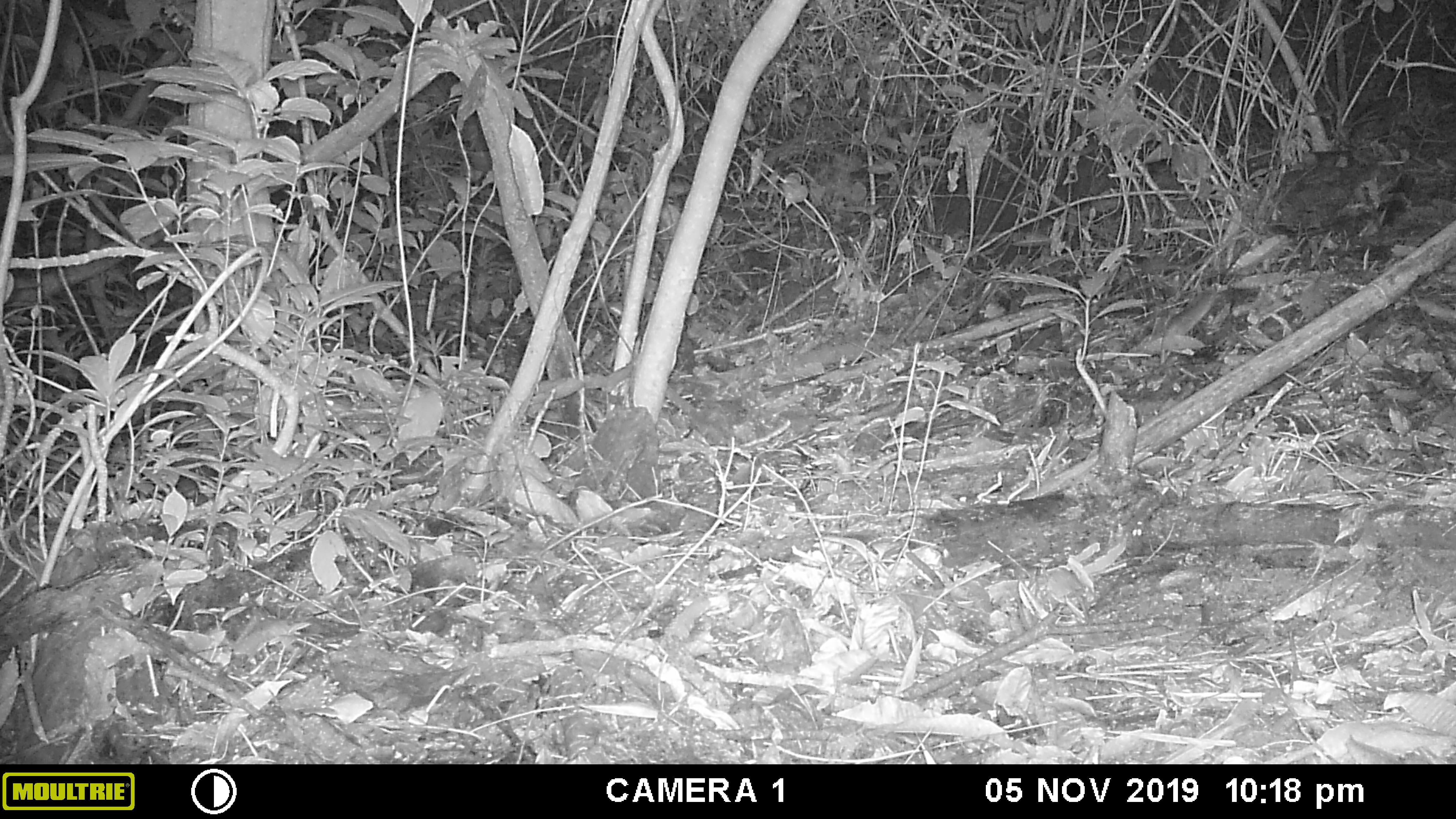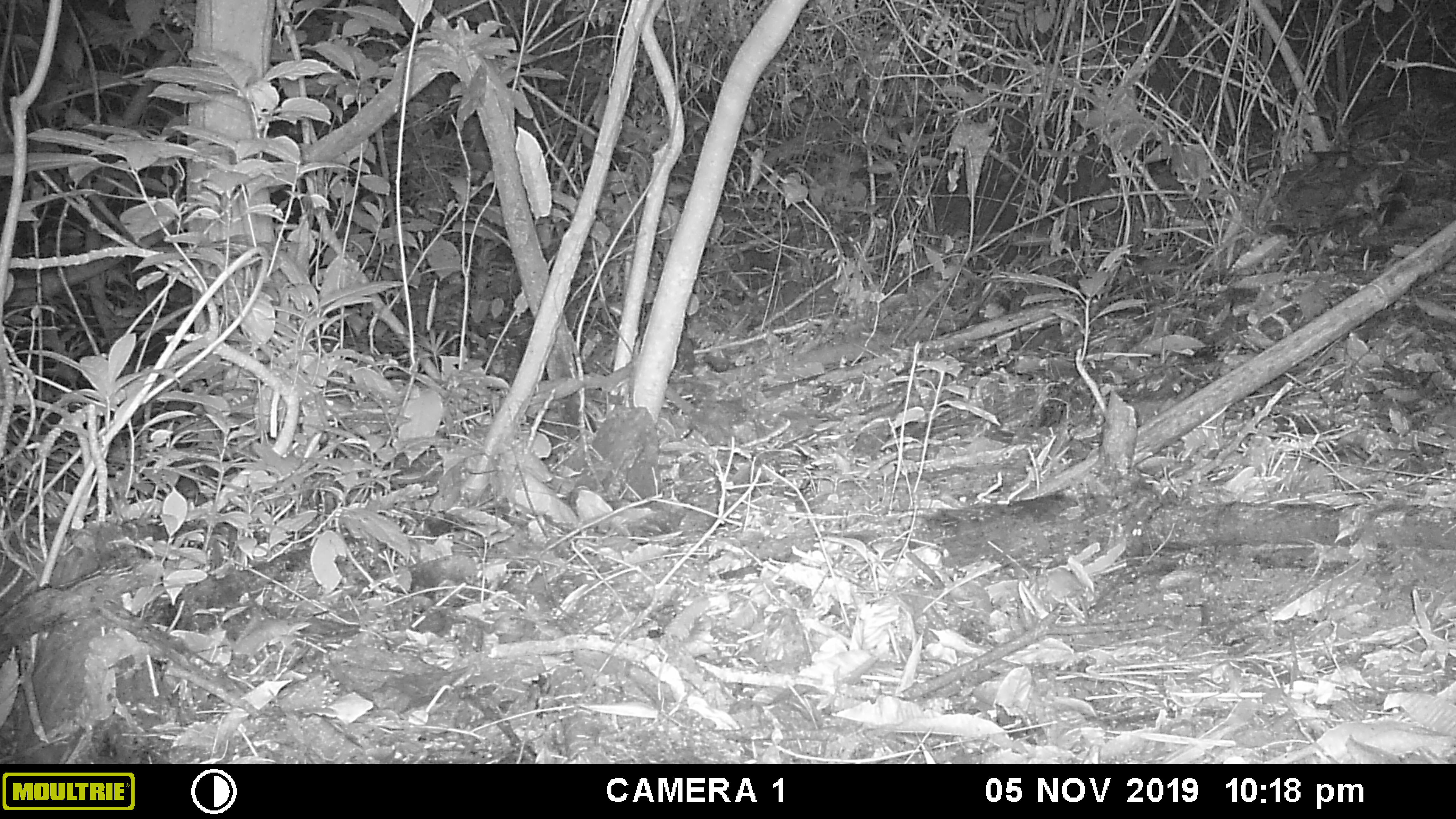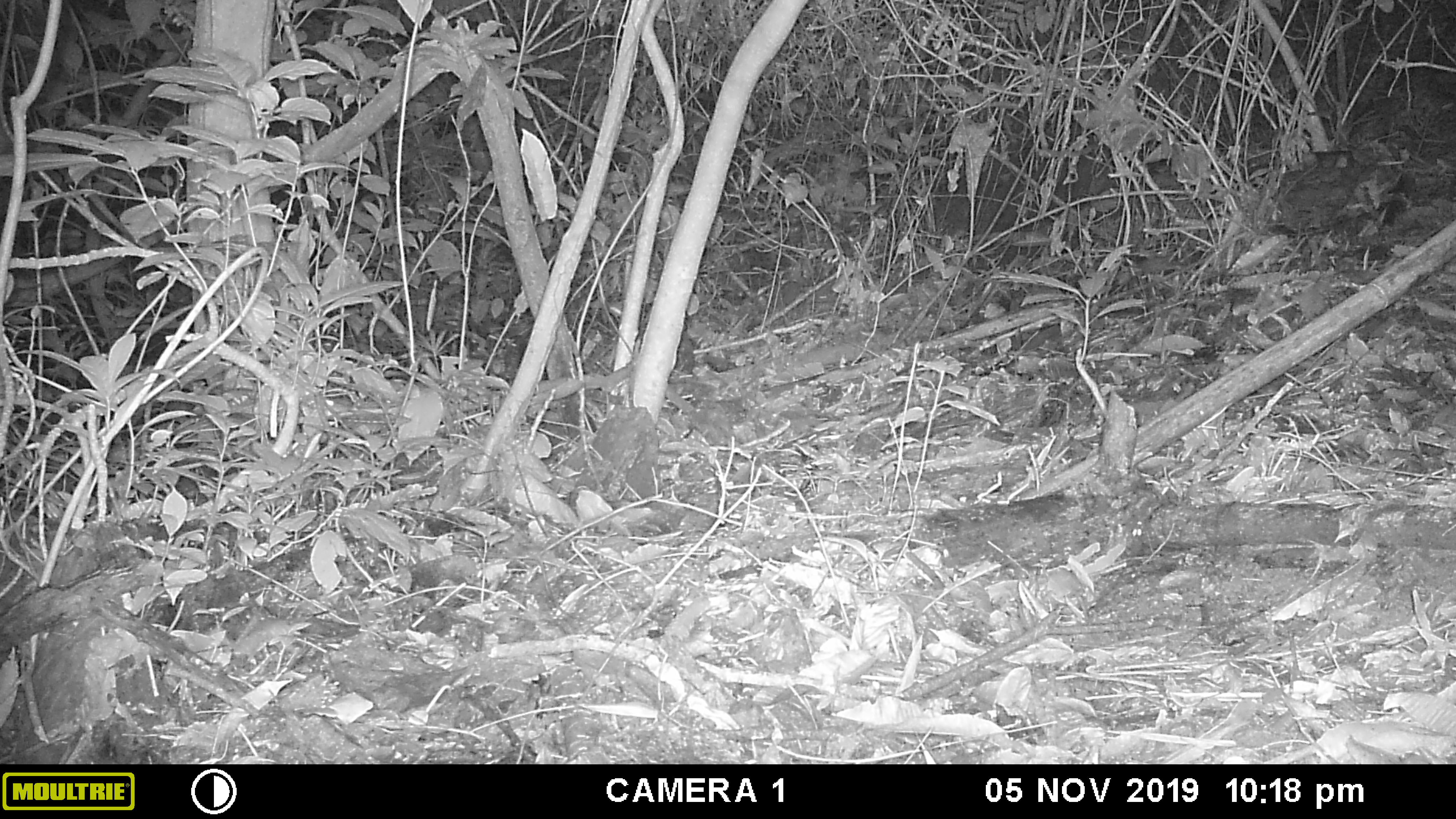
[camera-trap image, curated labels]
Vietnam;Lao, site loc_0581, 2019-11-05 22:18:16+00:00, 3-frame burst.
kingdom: Animalia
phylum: Chordata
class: Mammalia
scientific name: Mammalia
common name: mammal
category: unidentified small mammal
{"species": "unidentified small mammal (mammal) (Mammalia)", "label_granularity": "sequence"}